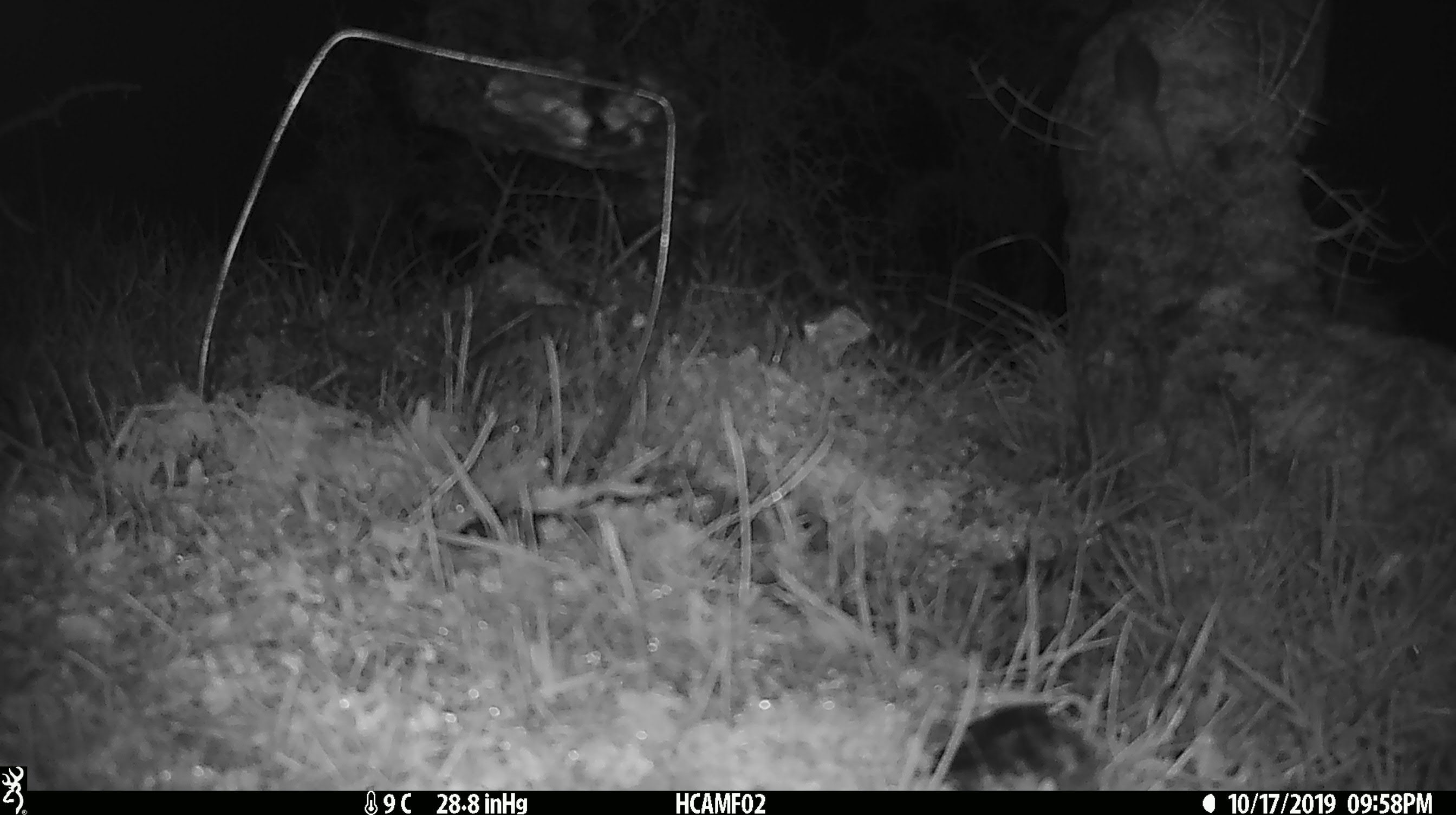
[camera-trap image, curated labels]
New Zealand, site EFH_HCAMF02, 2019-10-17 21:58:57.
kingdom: Animalia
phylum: Chordata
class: Mammalia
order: Rodentia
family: Muridae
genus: Mus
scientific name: Mus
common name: mouse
Mouse (Mus).